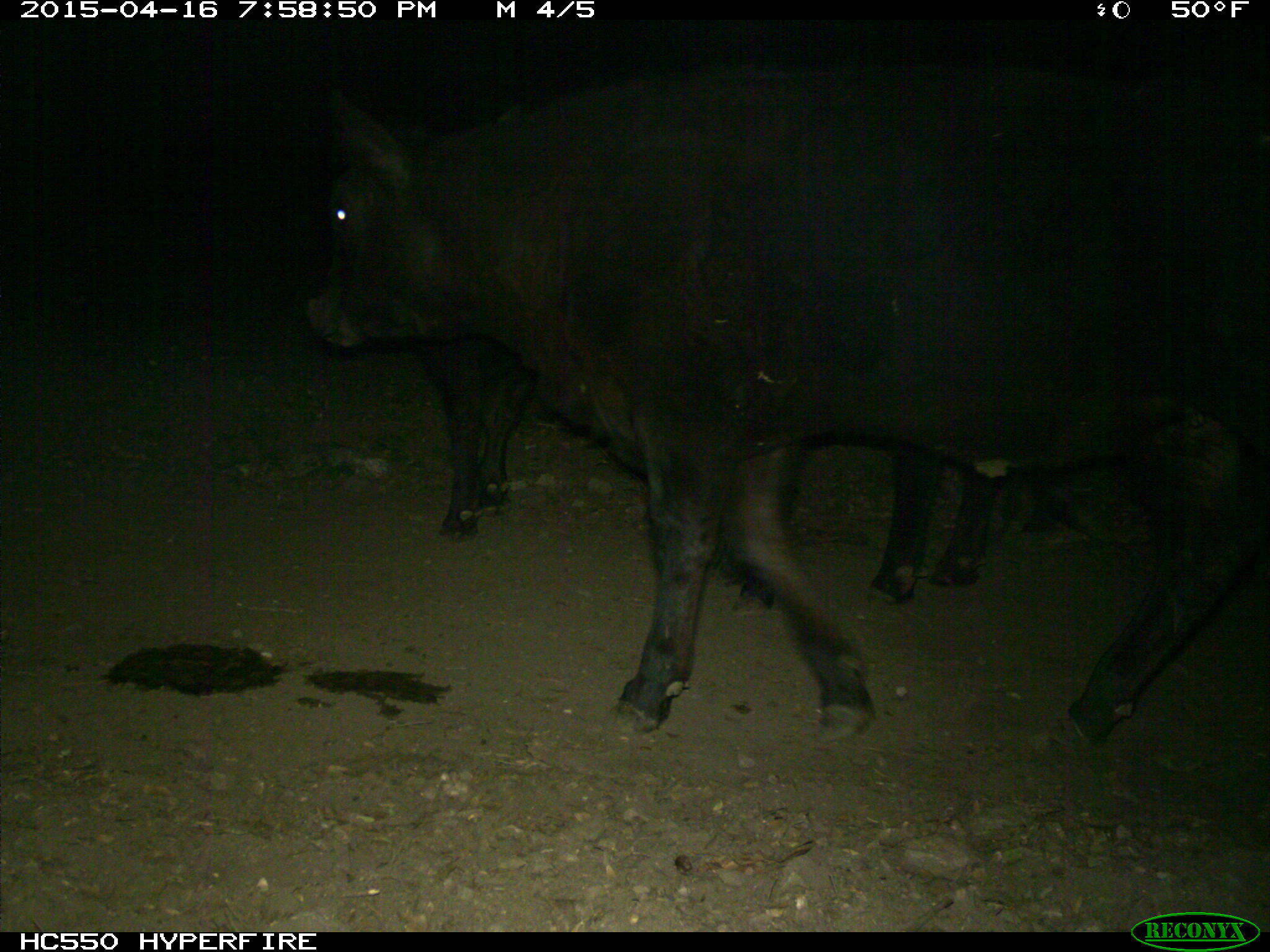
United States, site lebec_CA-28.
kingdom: Animalia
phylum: Chordata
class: Mammalia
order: Artiodactyla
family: Bovidae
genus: Bos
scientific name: Bos taurus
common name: domestic cow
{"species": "Bos taurus (domestic cow)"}